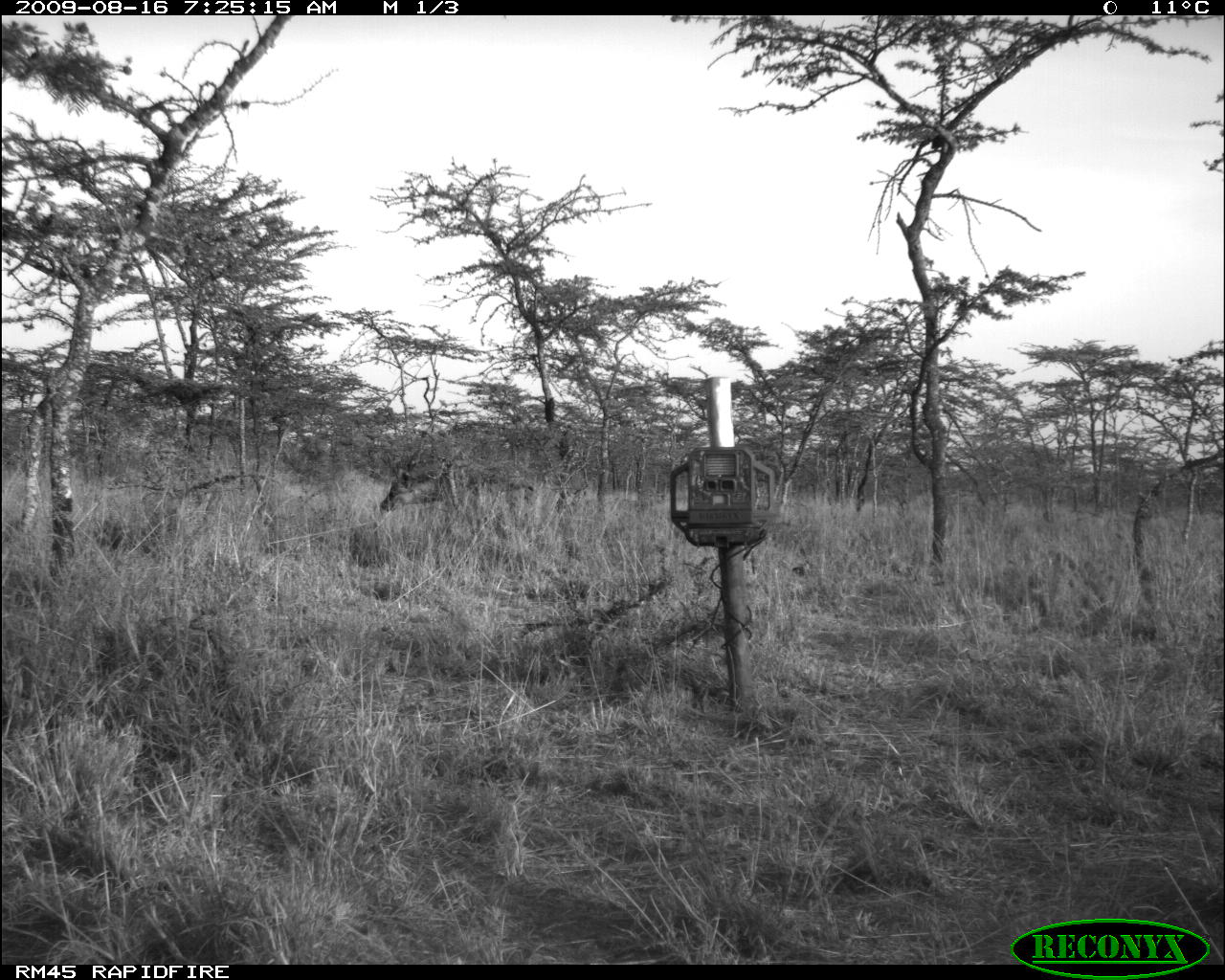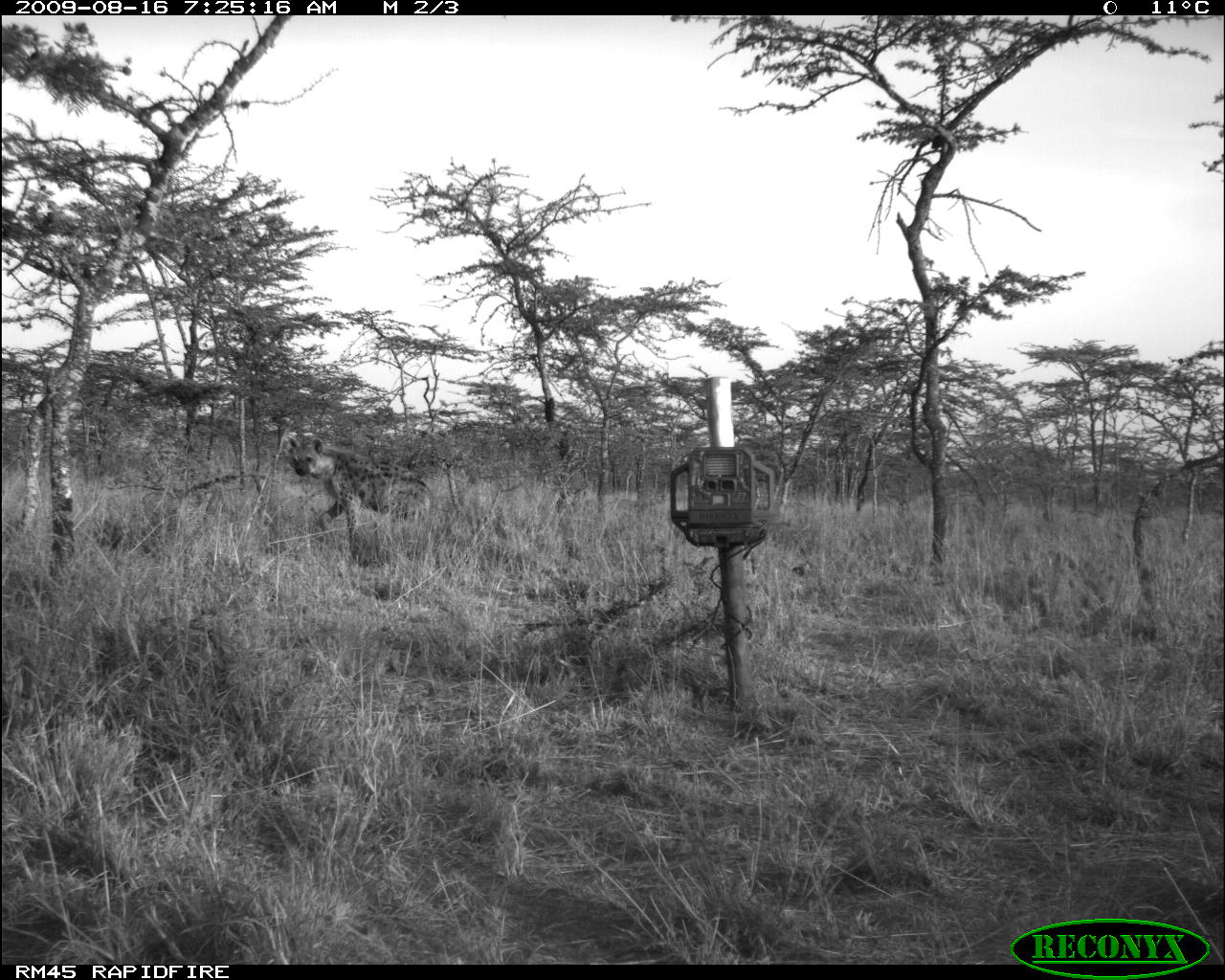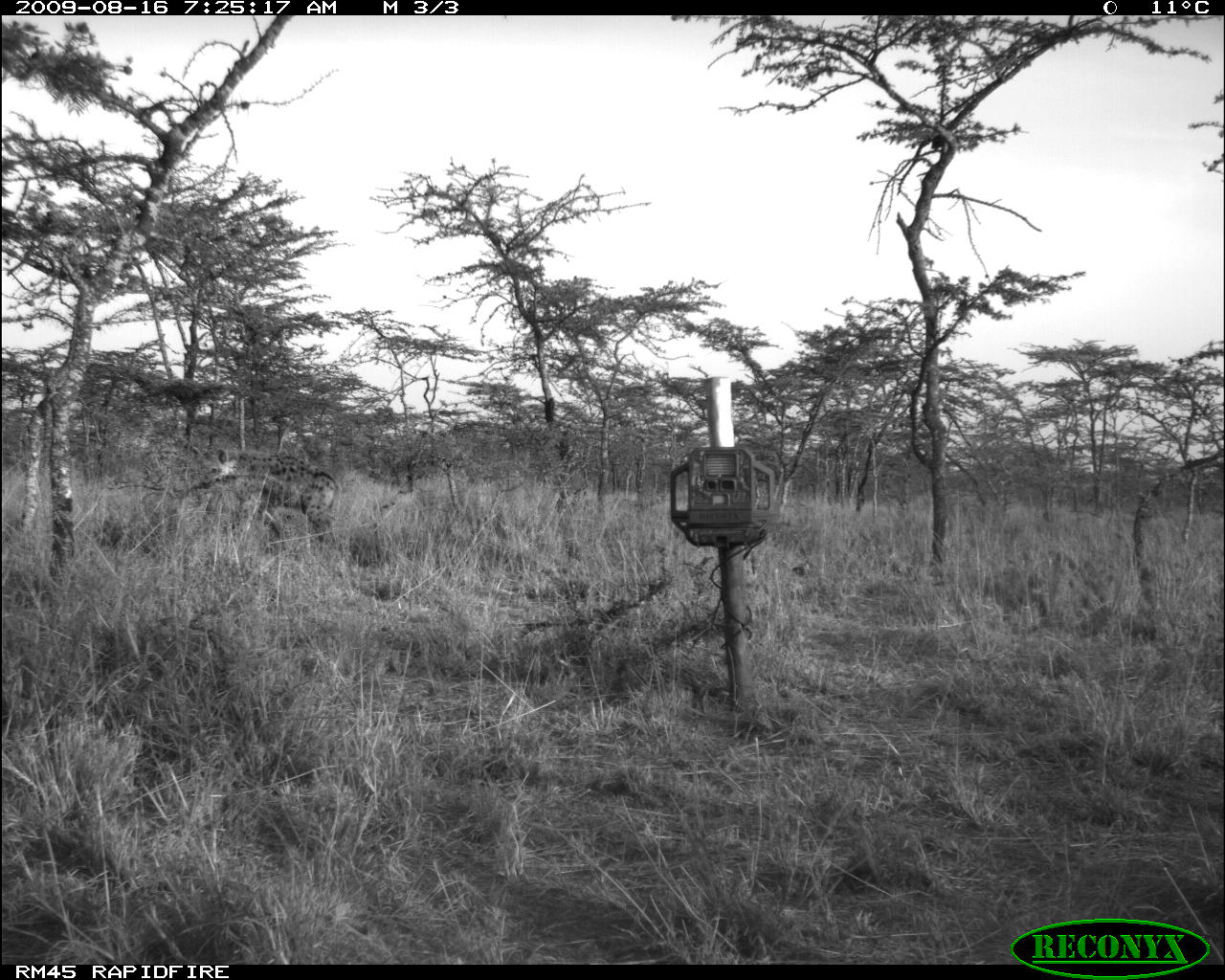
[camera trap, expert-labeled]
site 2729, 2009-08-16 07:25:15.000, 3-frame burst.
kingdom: Animalia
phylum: Chordata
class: Mammalia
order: Carnivora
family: Hyaenidae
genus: Crocuta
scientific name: Crocuta crocuta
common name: spotted hyena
Crocuta crocuta (spotted hyena), count 1.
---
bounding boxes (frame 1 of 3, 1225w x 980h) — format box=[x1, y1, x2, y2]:
crocuta crocuta: box=[380, 459, 534, 529]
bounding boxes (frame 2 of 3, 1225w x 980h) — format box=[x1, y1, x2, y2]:
crocuta crocuta: box=[286, 434, 432, 557]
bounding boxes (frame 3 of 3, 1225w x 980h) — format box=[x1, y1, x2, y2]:
crocuta crocuta: box=[198, 447, 340, 553]